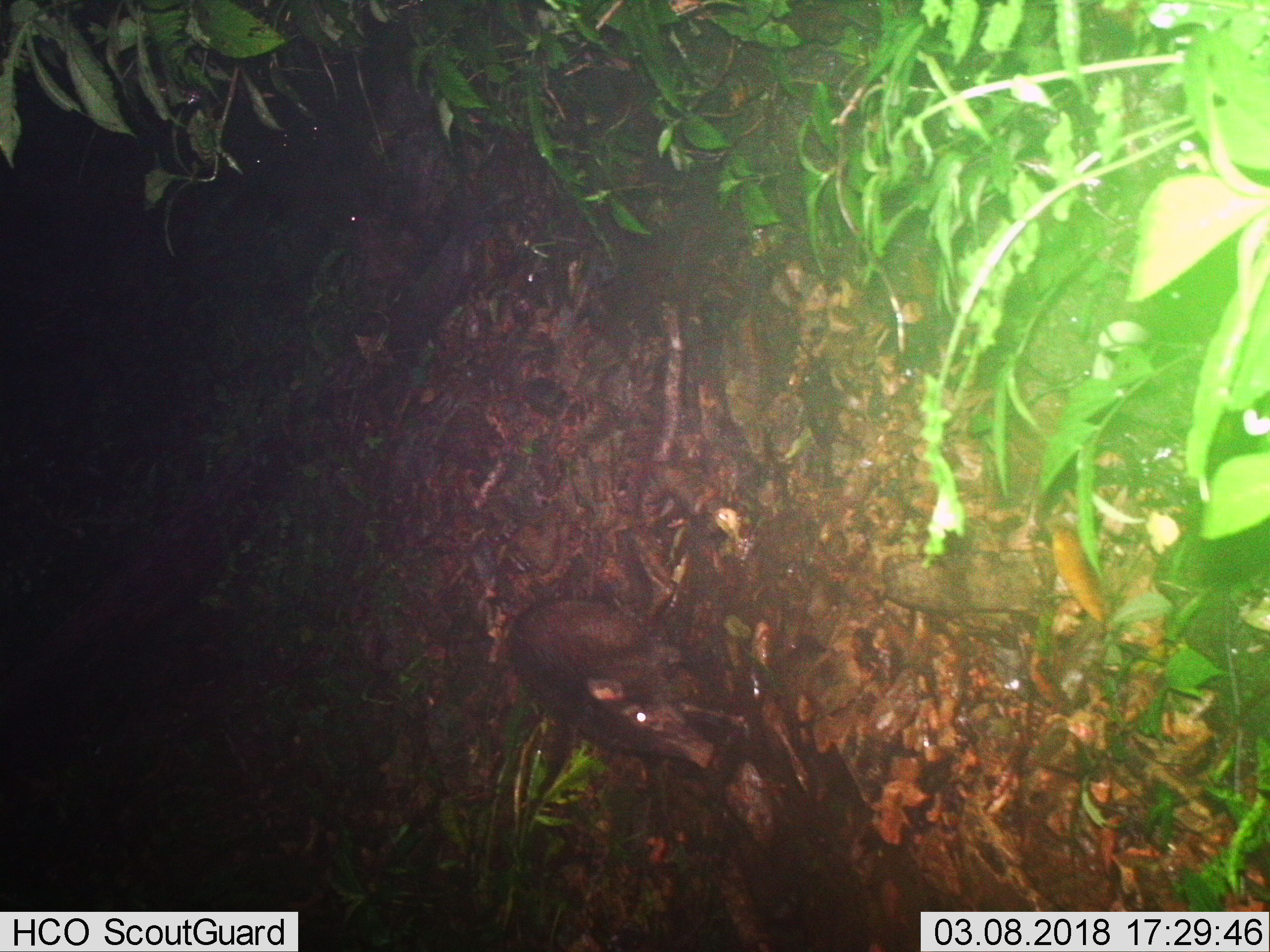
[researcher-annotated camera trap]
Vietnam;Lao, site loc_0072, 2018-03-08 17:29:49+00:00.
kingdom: Animalia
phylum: Chordata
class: Mammalia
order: Artiodactyla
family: Suidae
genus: Sus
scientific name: Sus scrofa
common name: eurasian wild pig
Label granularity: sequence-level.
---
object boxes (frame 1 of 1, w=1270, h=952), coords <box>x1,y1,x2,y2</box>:
eurasian wild pig: <box>509,598,748,768</box>